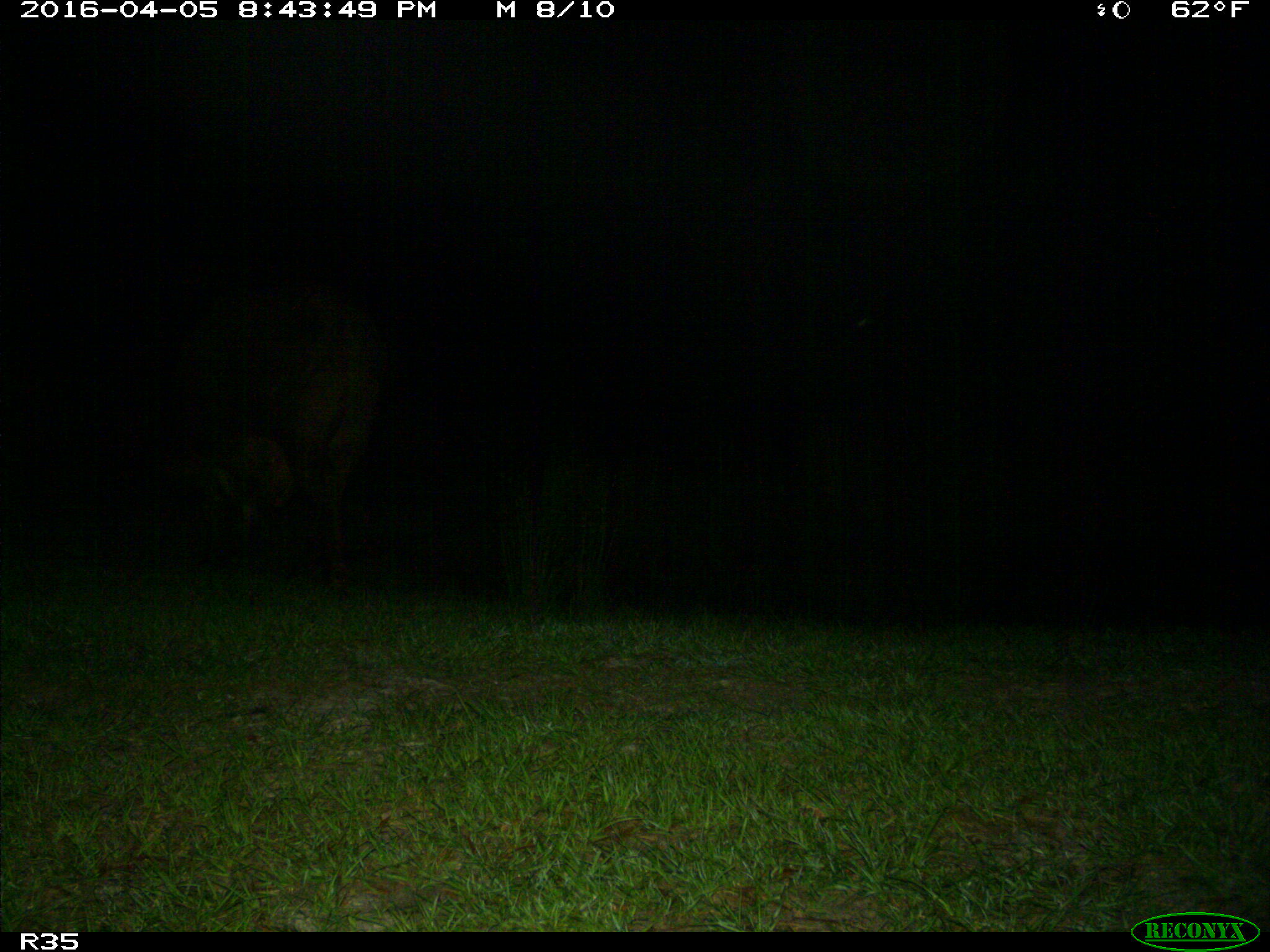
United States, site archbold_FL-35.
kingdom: Animalia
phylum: Chordata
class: Mammalia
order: Artiodactyla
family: Bovidae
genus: Bos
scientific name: Bos taurus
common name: domestic cow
Bos taurus (domestic cow).